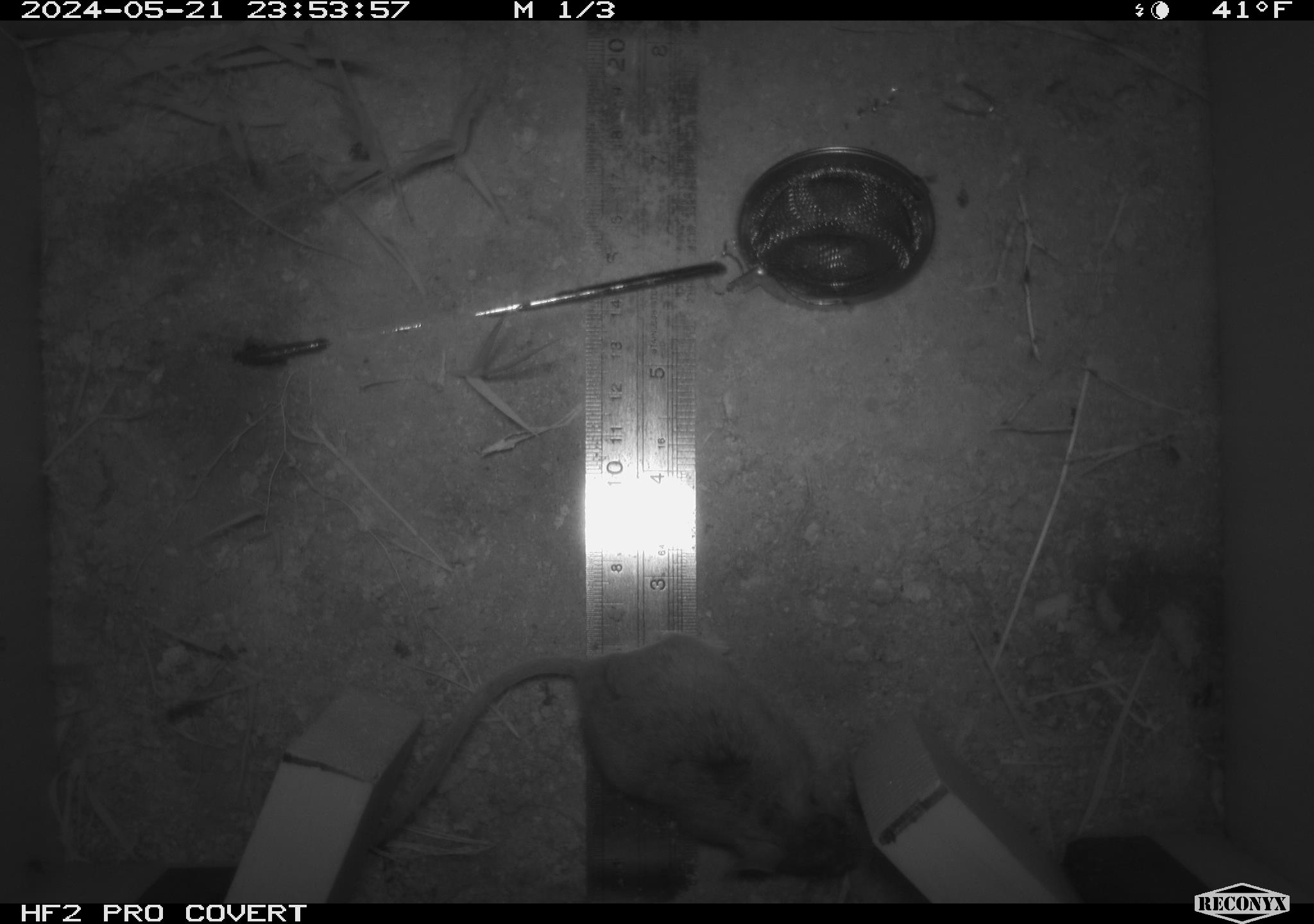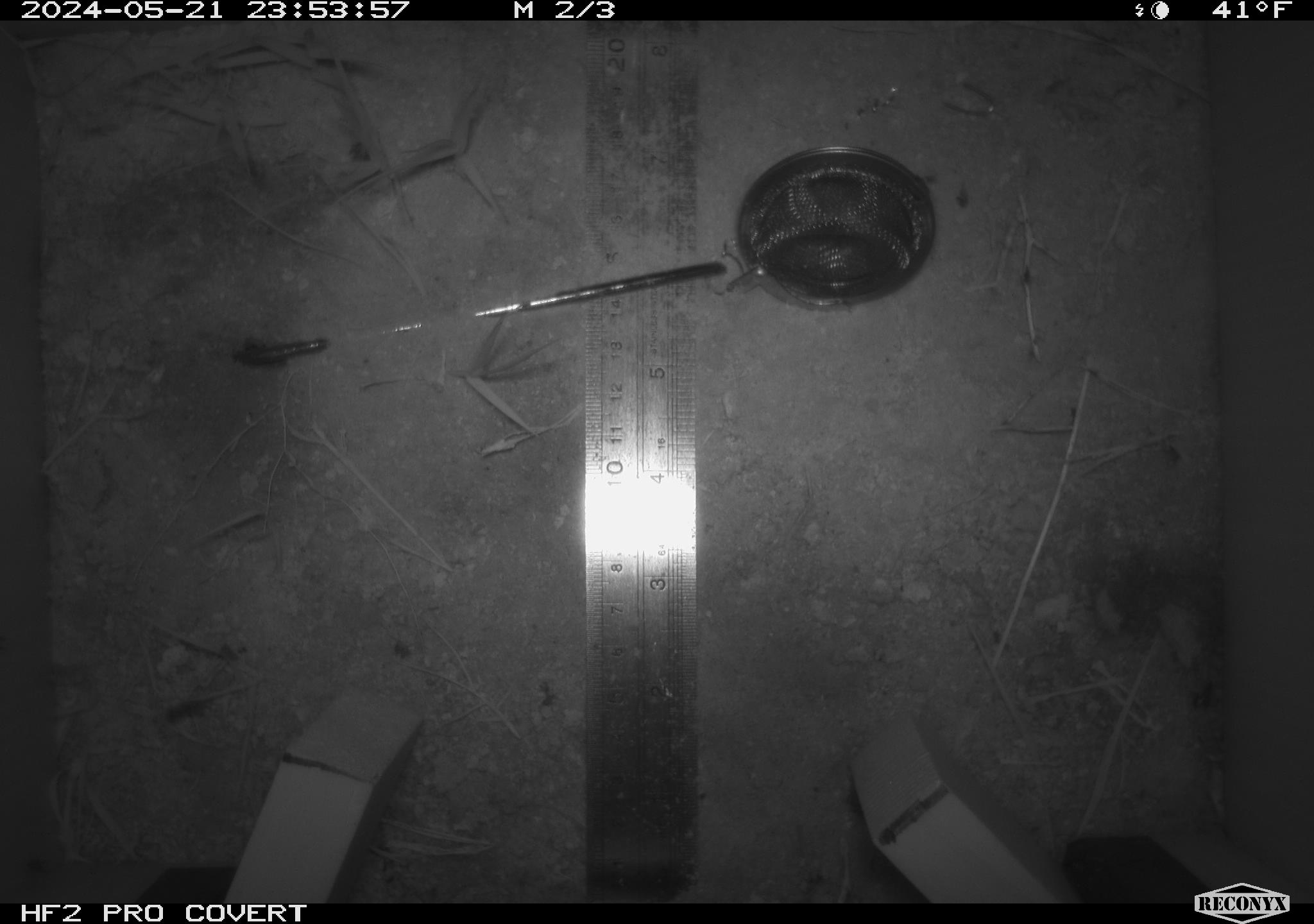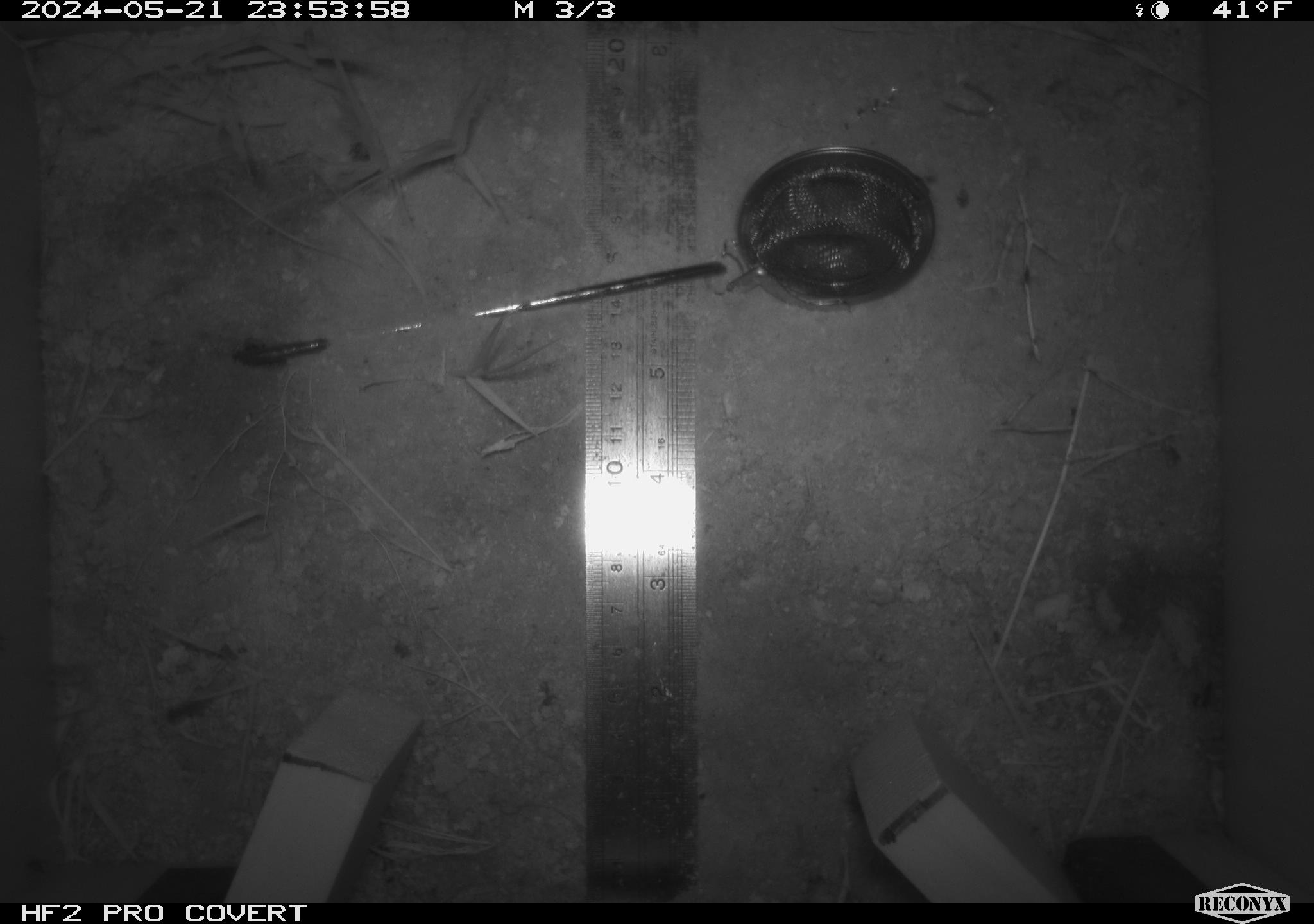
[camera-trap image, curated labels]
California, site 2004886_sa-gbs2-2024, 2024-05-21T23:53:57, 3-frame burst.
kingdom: Animalia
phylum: Chordata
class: Mammalia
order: Rodentia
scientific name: Rodentia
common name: mouse species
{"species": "mouse species (Rodentia)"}